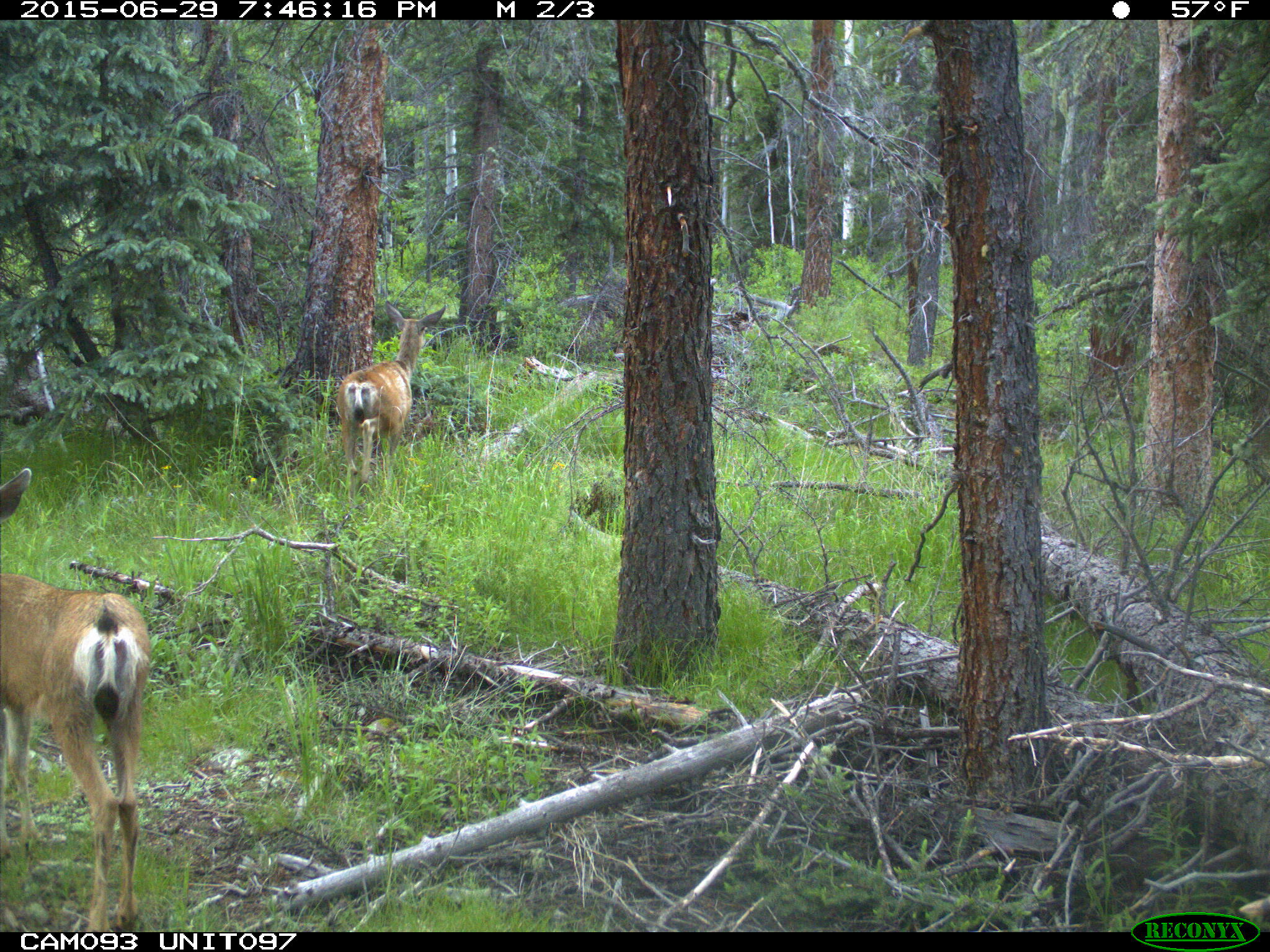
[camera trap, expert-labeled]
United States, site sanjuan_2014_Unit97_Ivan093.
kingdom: Animalia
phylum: Chordata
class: Mammalia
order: Artiodactyla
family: Cervidae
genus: Odocoileus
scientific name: Odocoileus hemionus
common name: mule deer